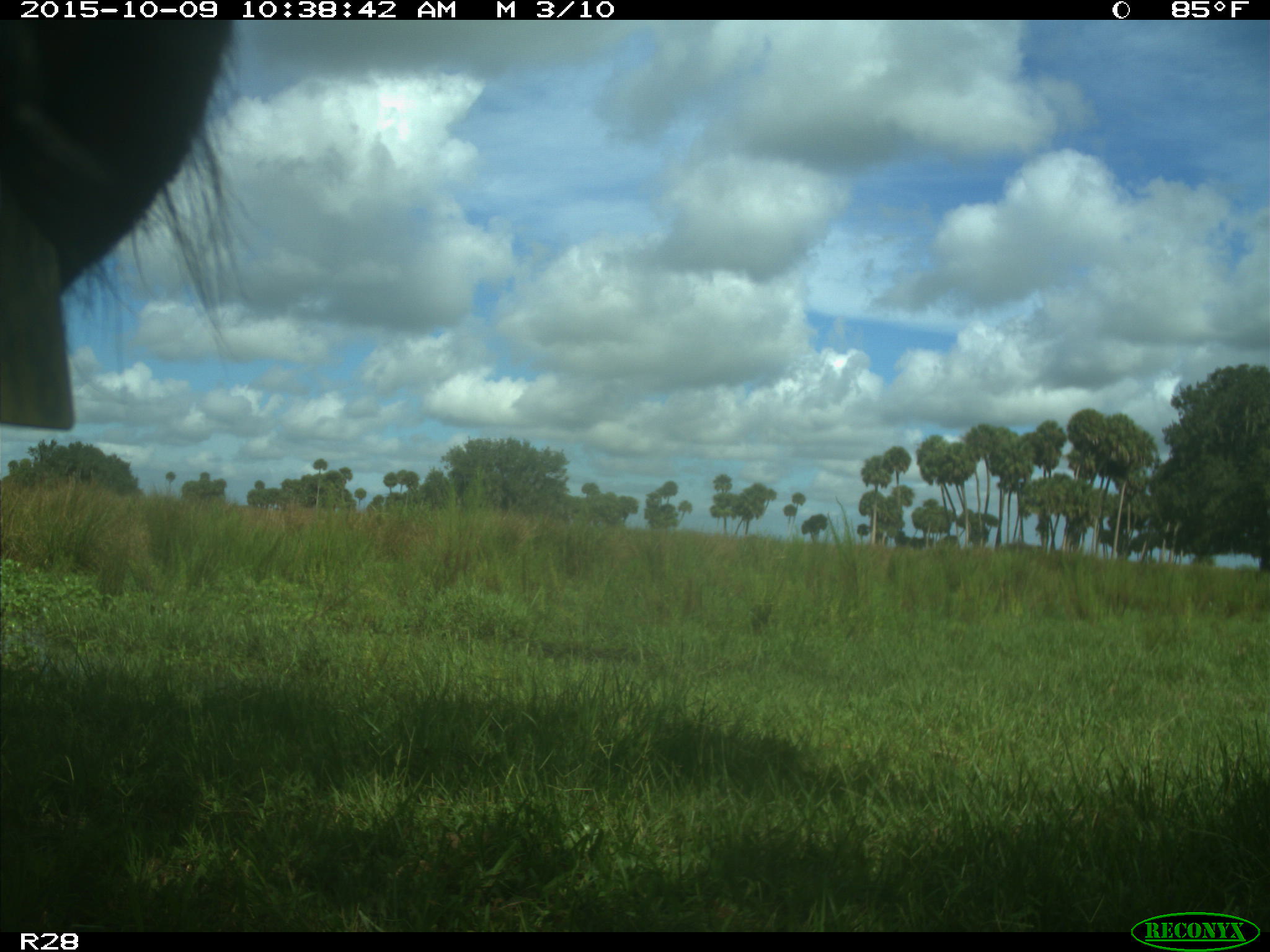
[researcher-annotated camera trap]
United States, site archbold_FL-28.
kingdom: Animalia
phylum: Chordata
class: Mammalia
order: Artiodactyla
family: Bovidae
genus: Bos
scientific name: Bos taurus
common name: domestic cow